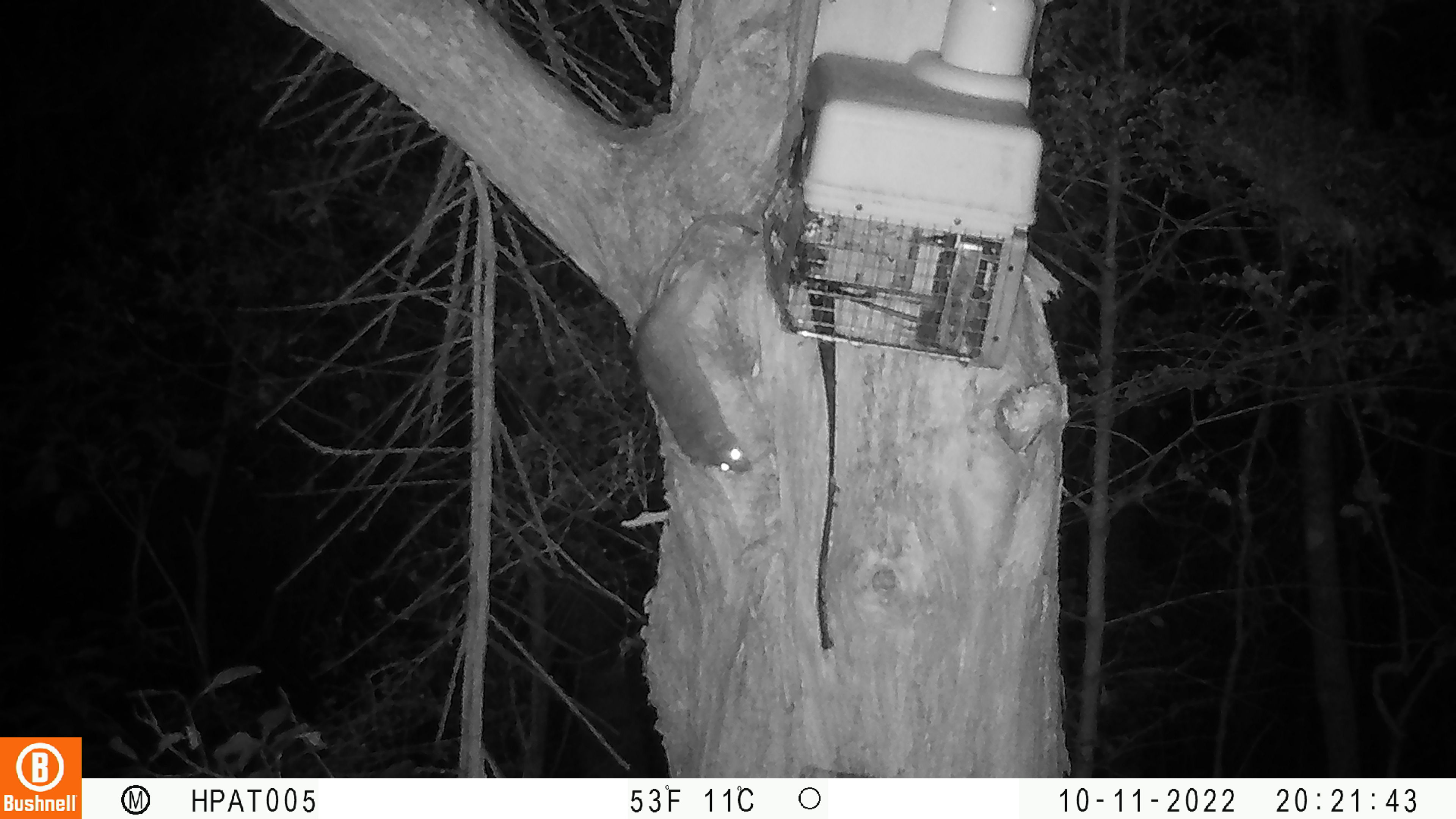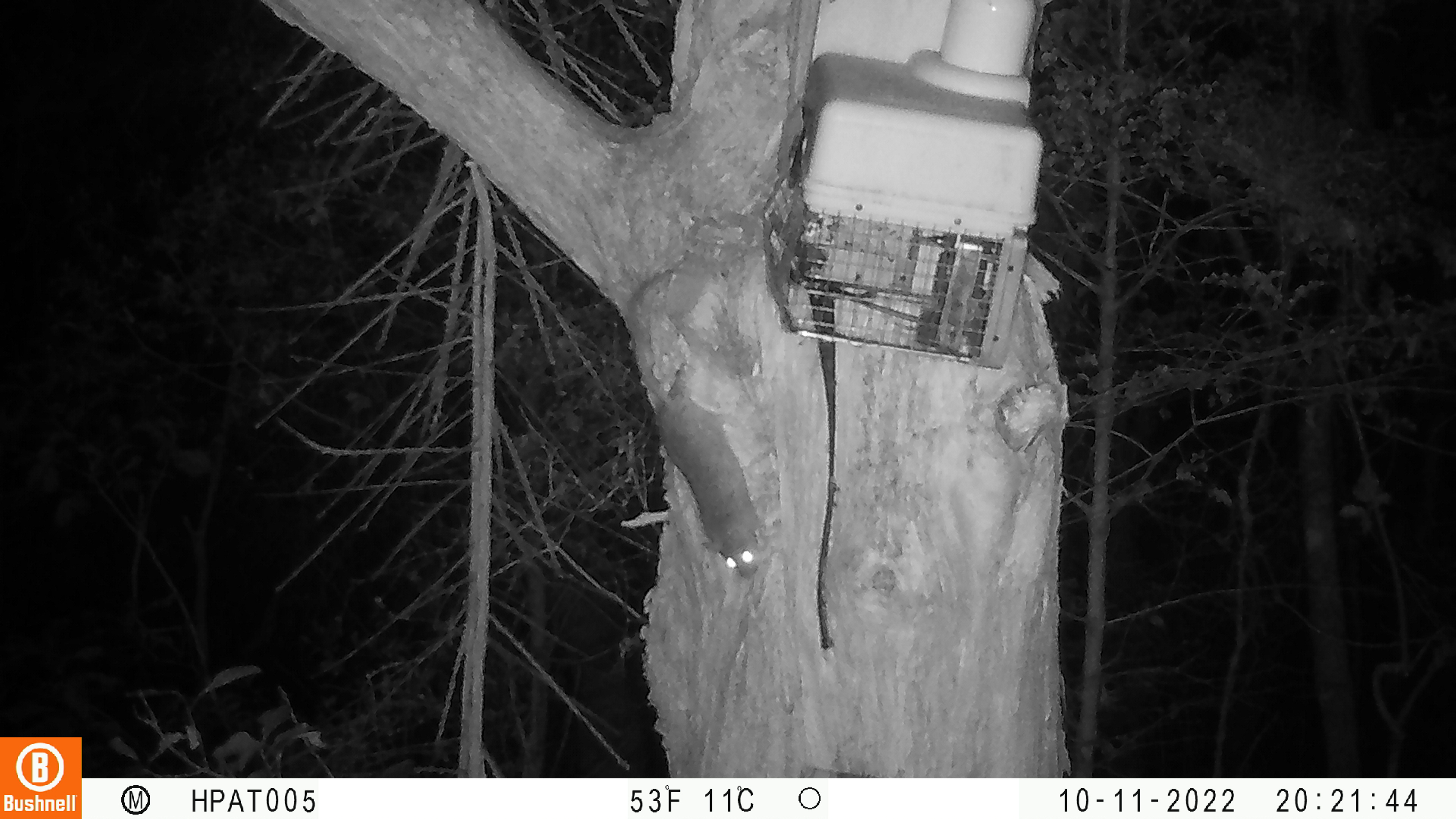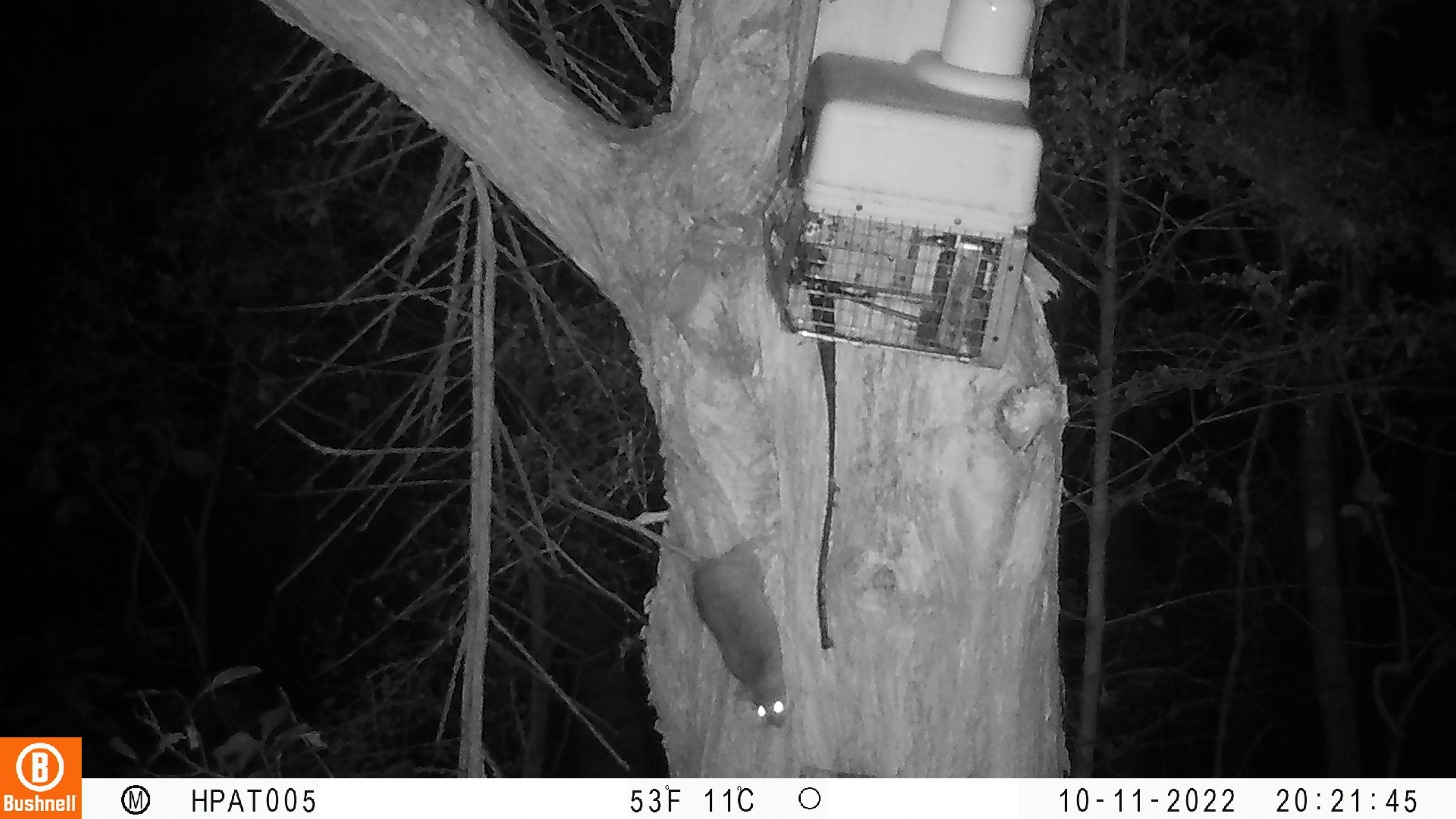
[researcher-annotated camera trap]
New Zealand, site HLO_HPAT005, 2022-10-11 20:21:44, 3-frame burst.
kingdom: Animalia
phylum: Chordata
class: Mammalia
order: Rodentia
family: Muridae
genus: Rattus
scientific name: Rattus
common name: rat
Rat (Rattus).